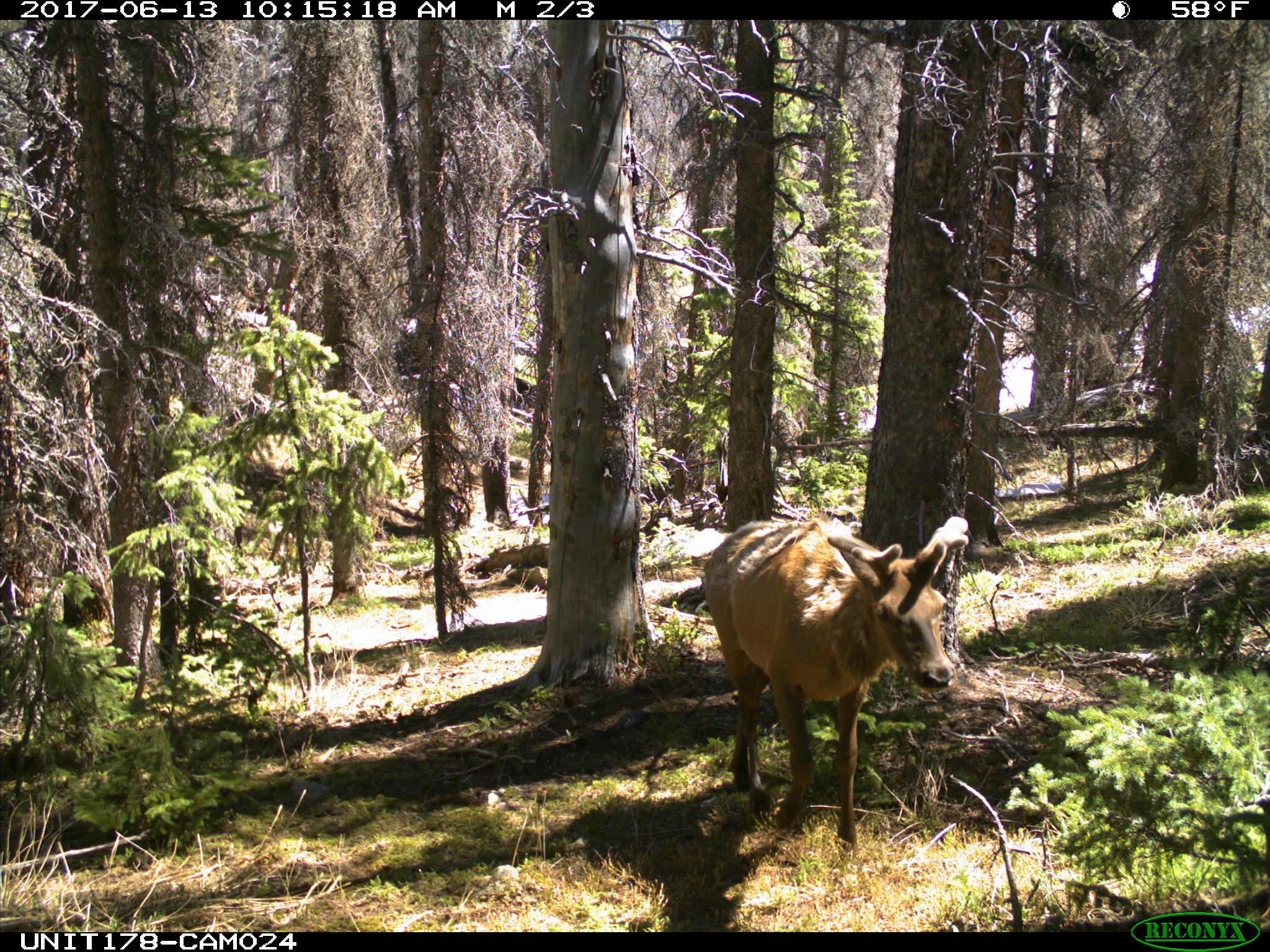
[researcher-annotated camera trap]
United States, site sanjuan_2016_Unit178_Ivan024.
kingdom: Animalia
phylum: Chordata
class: Mammalia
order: Artiodactyla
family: Cervidae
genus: Cervus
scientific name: Cervus elaphus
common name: red deer